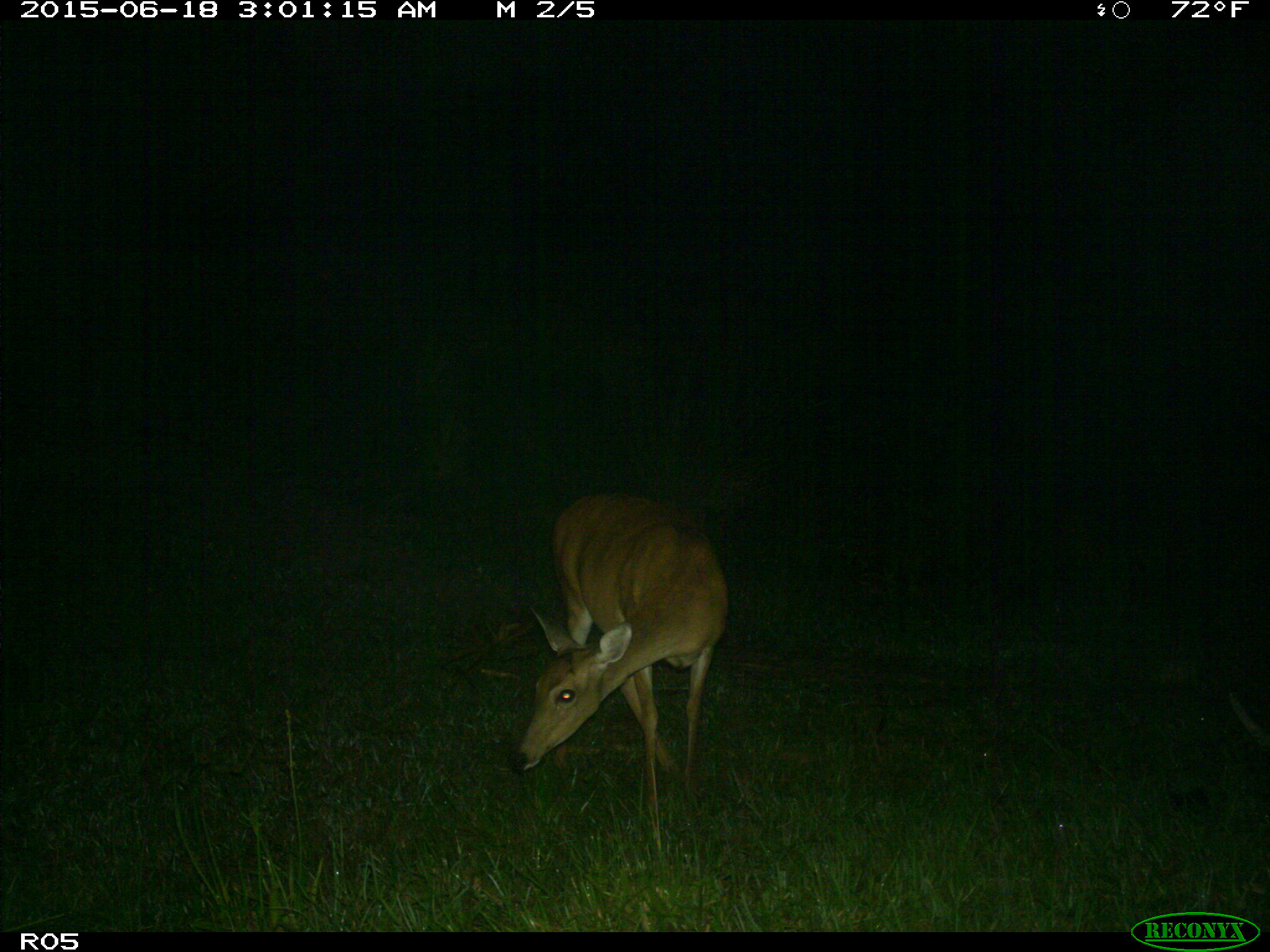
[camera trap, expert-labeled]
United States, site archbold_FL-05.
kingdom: Animalia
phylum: Chordata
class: Mammalia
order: Artiodactyla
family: Cervidae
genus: Odocoileus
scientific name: Odocoileus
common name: deer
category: unidentified deer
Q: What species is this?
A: Unidentified deer (deer) (Odocoileus).